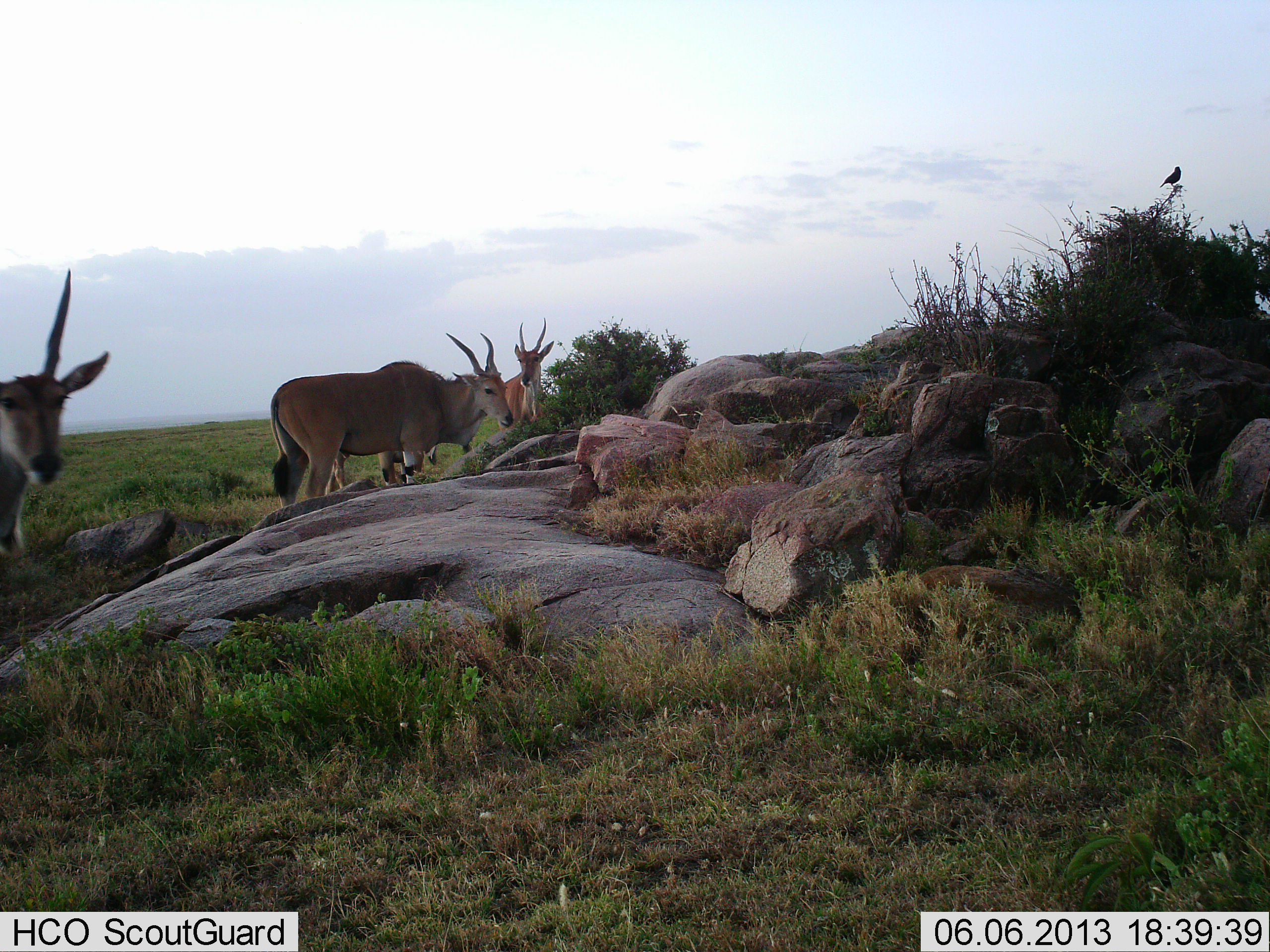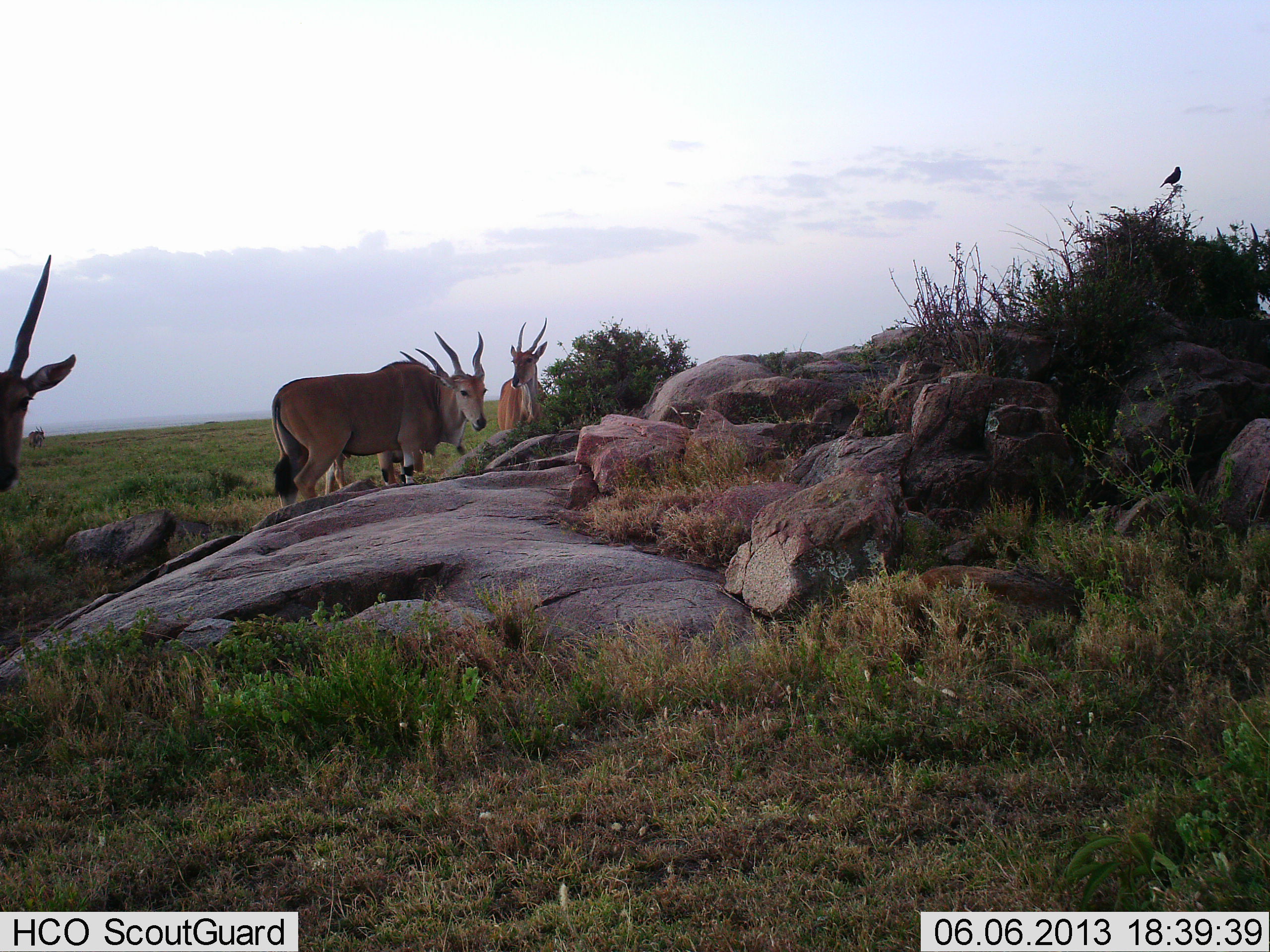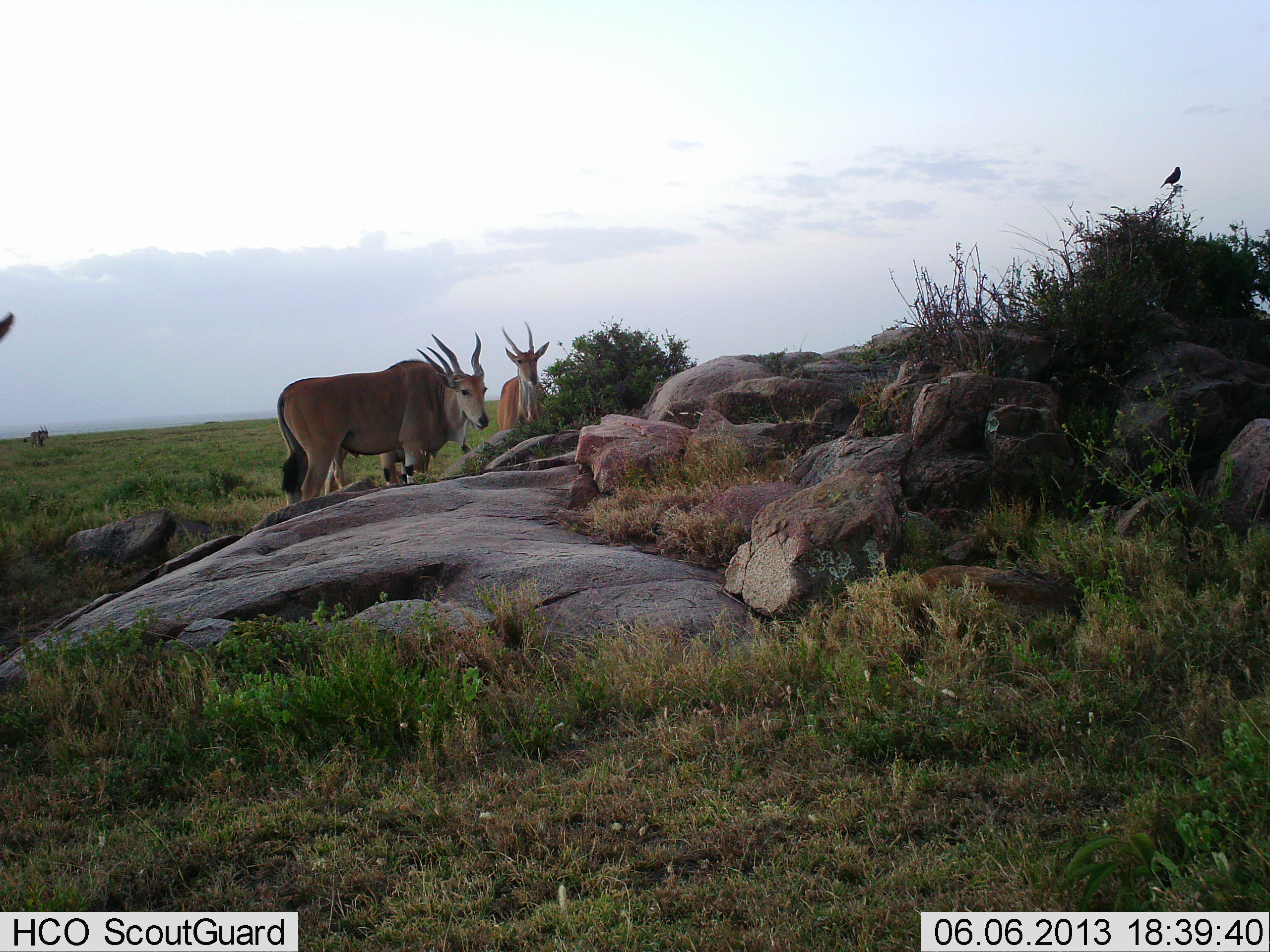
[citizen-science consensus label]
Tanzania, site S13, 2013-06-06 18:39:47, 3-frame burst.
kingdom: Animalia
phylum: Chordata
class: Mammalia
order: Artiodactyla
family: Bovidae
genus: Tragelaphus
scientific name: Tragelaphus oryx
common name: eland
Eland (Tragelaphus oryx), count 4. Behavior (volunteer vote fractions): standing 100%, resting 7%, moving 13%, interacting 7%. Young present (vote fraction): 0%. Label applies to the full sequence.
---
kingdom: Animalia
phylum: Chordata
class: Aves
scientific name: Aves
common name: bird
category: otherbird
Otherbird (bird) (Aves), count 1. Behavior (volunteer vote fractions): standing 80%, resting 20%, moving 0%, interacting 0%. Young present (vote fraction): 0%. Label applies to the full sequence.